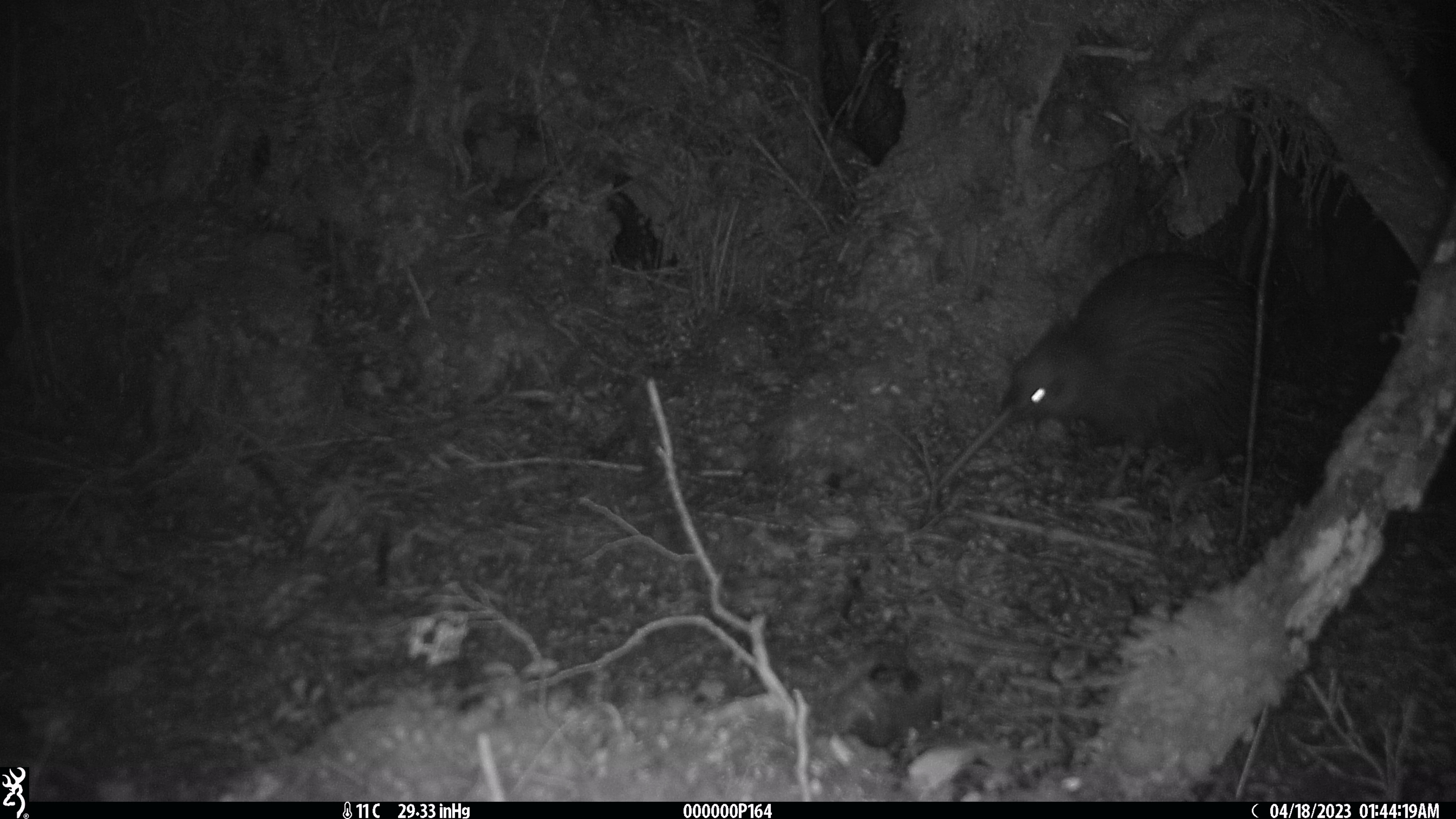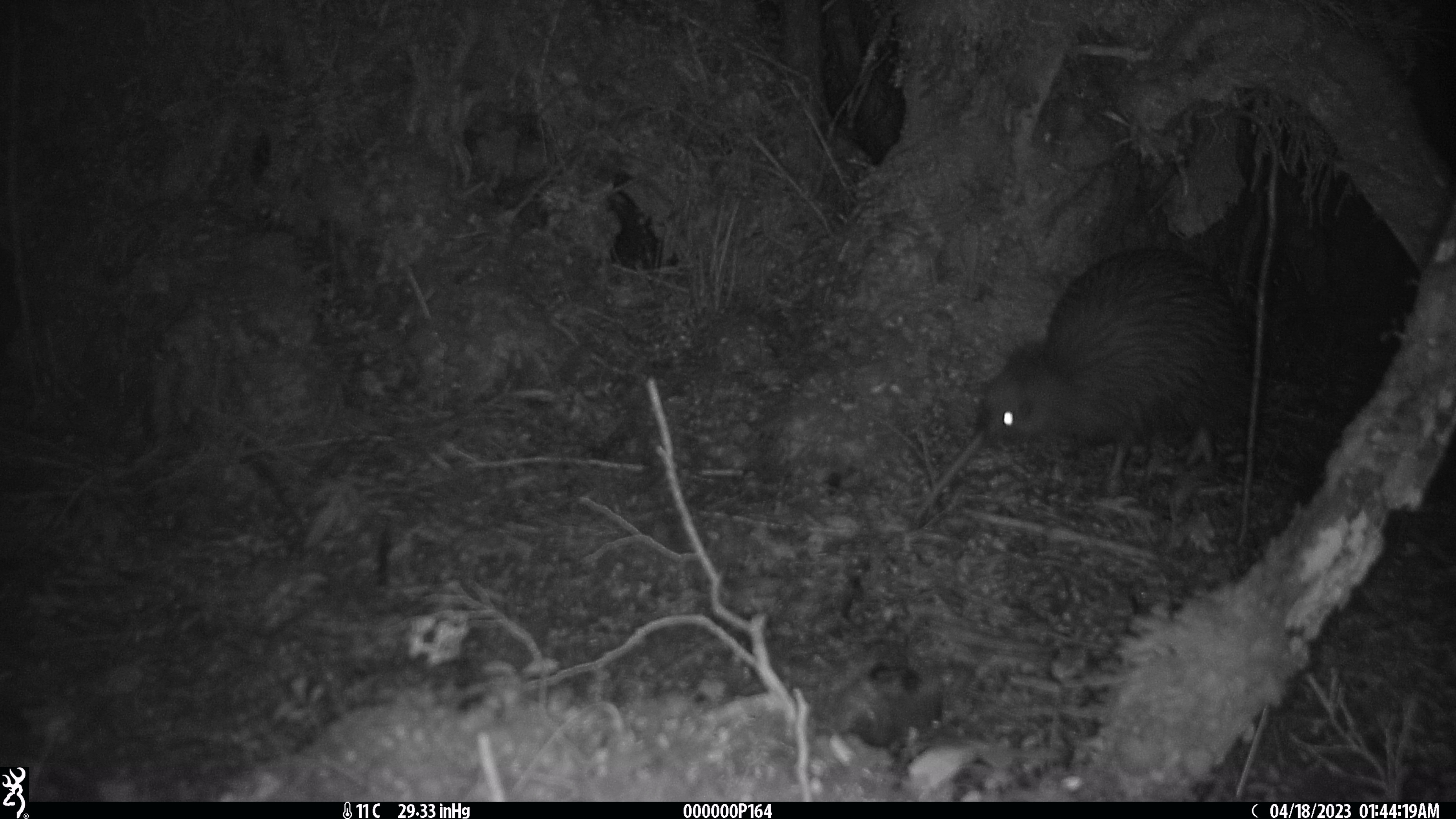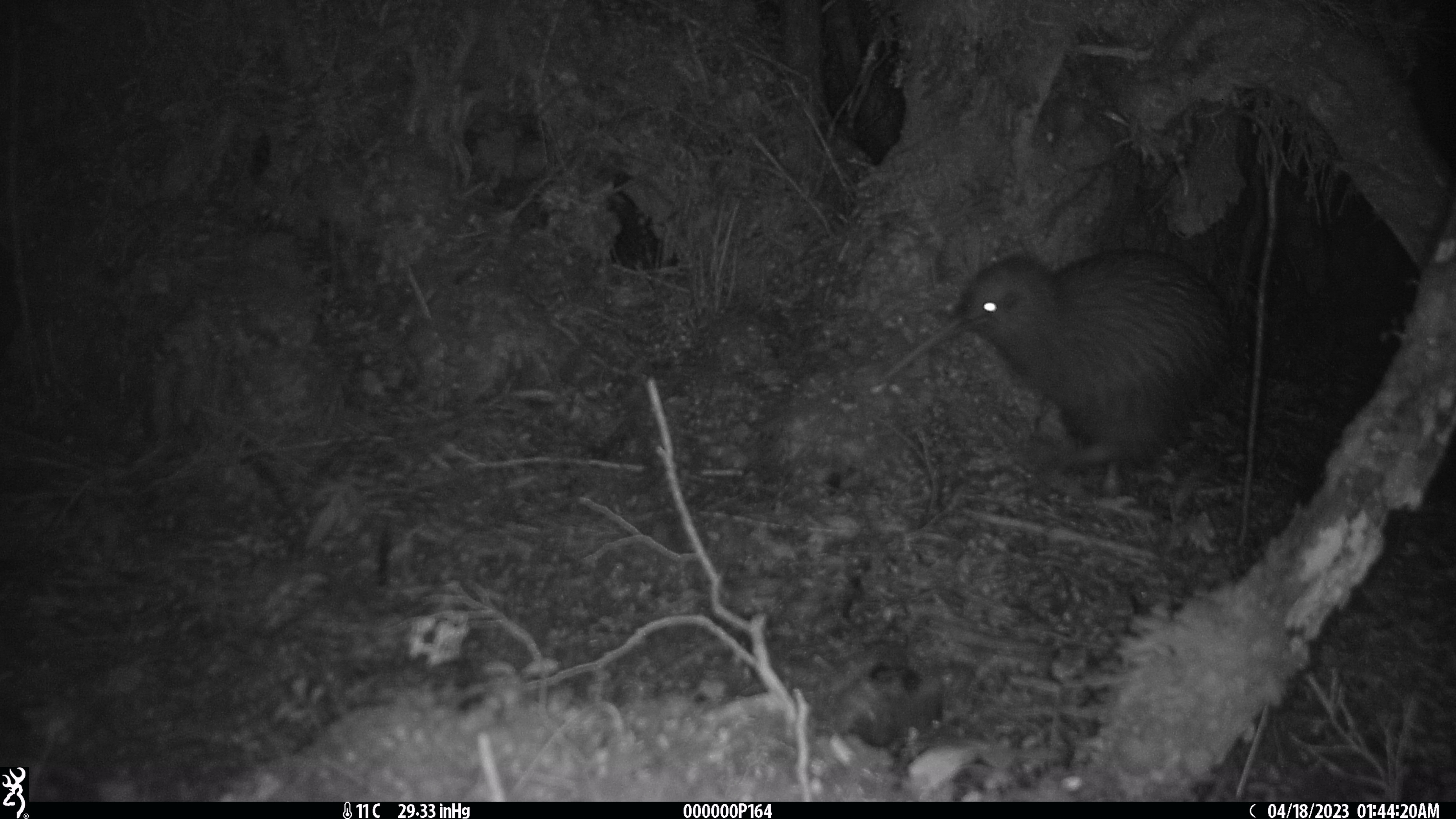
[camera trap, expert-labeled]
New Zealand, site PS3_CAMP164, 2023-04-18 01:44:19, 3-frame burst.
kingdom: Animalia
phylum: Chordata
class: Aves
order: Apterygiformes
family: Apterygidae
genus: Apteryx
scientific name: Apteryx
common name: kiwi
Kiwi (Apteryx).